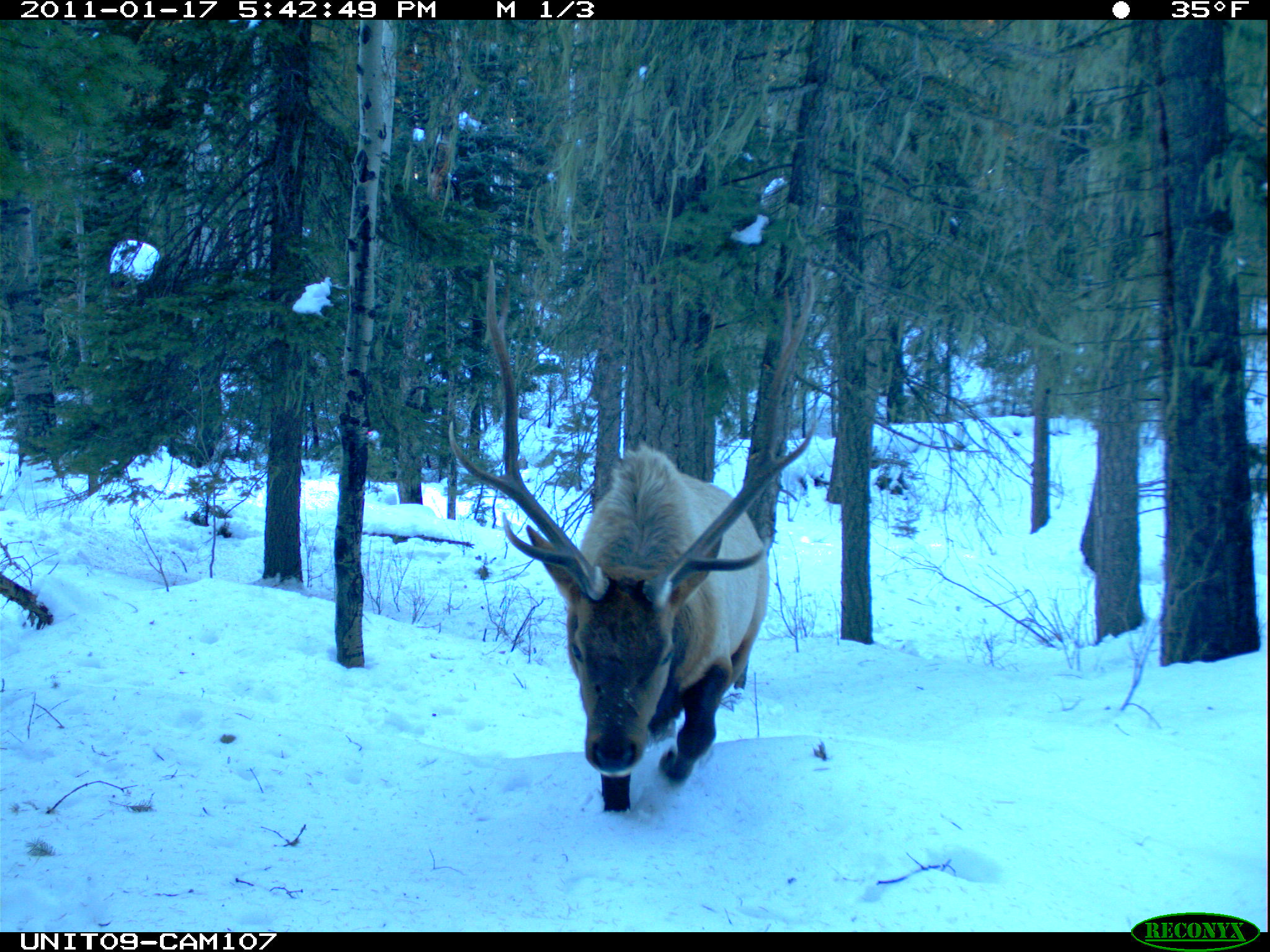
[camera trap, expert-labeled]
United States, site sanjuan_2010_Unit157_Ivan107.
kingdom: Animalia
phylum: Chordata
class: Mammalia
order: Artiodactyla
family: Cervidae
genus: Cervus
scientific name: Cervus elaphus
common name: red deer